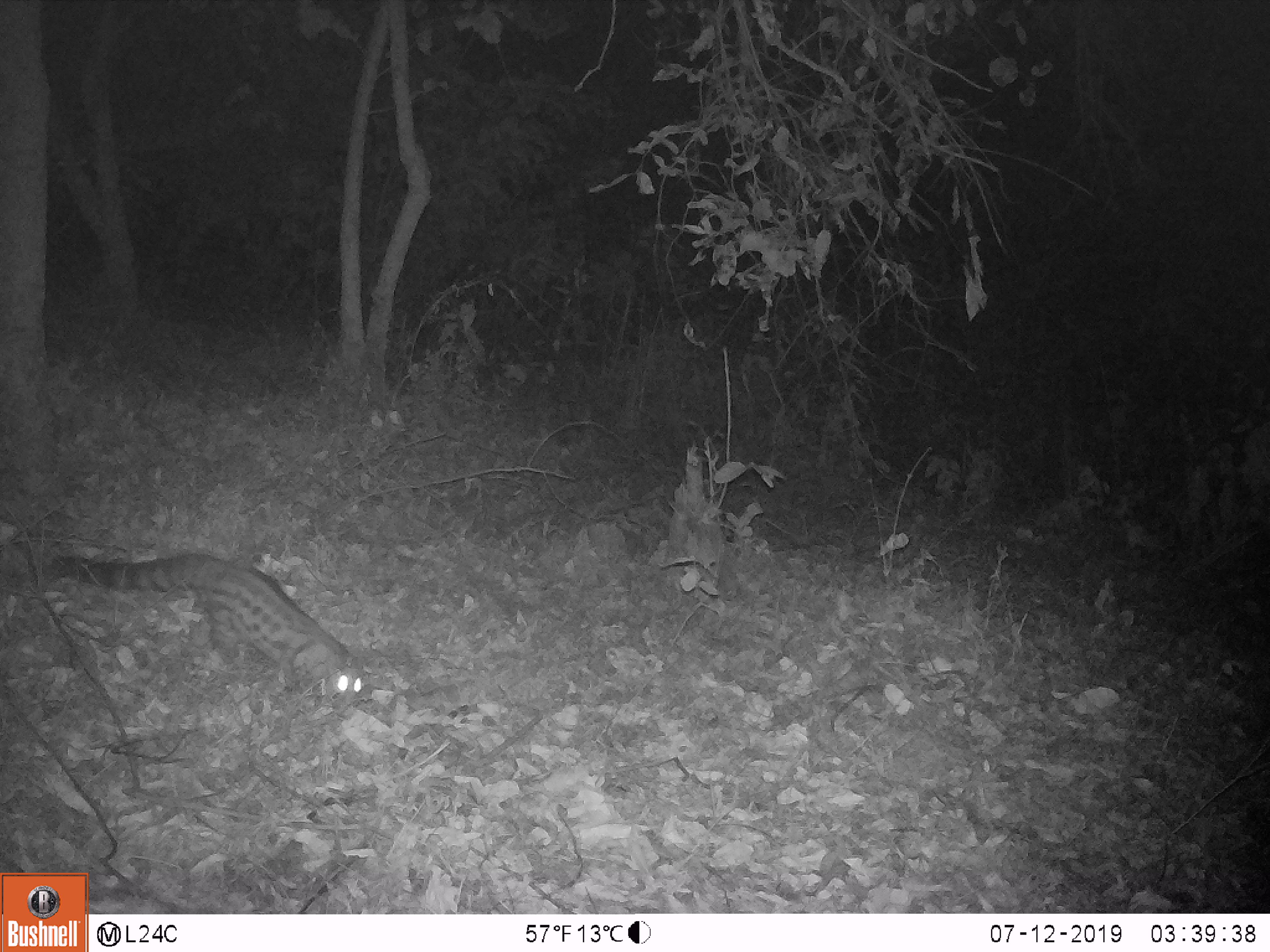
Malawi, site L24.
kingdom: Animalia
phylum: Chordata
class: Mammalia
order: Carnivora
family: Viverridae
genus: Genetta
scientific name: Genetta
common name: genet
Genet (Genetta), count 1.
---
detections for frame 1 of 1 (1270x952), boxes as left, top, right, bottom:
genet: 45, 534, 368, 702